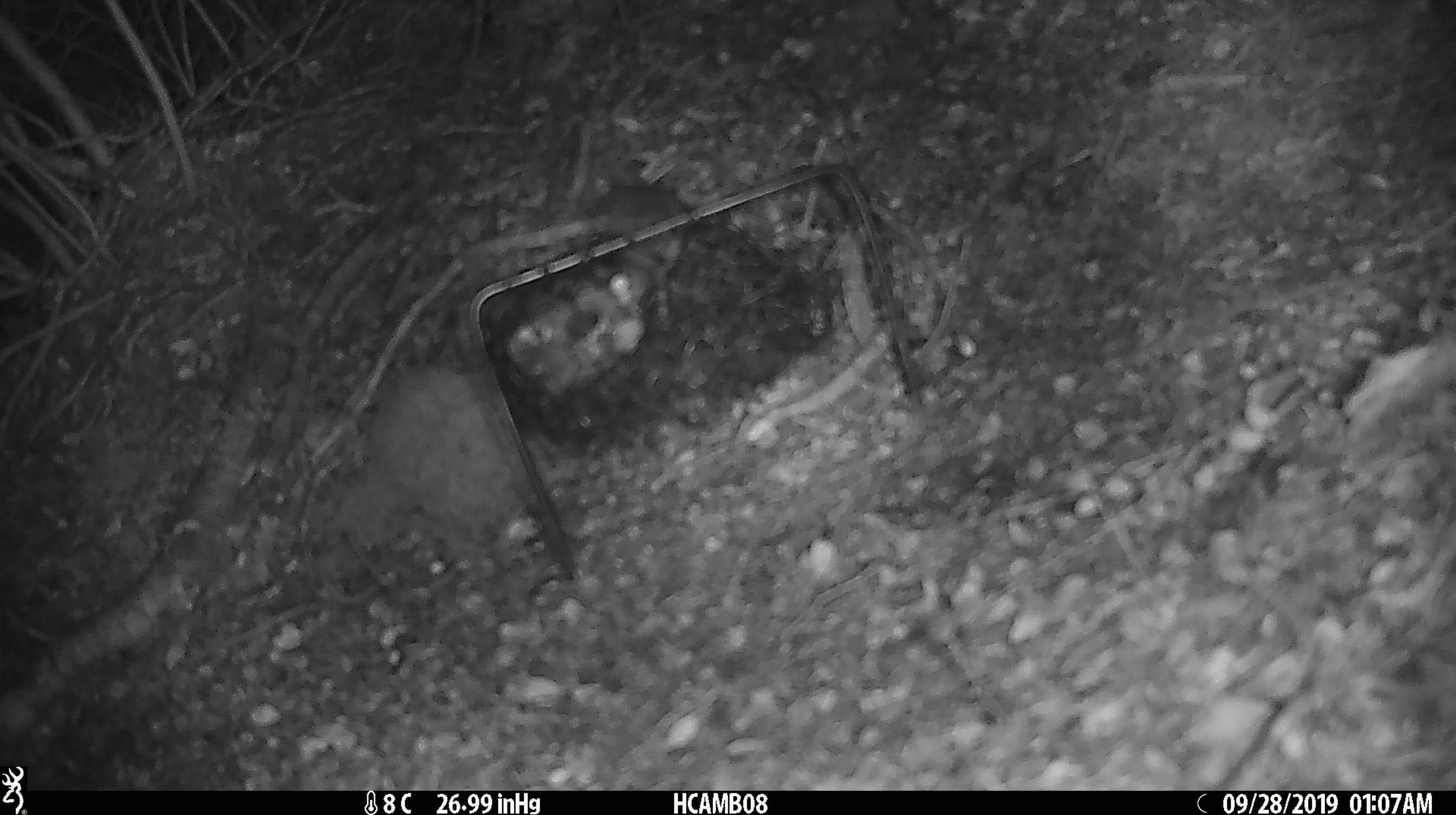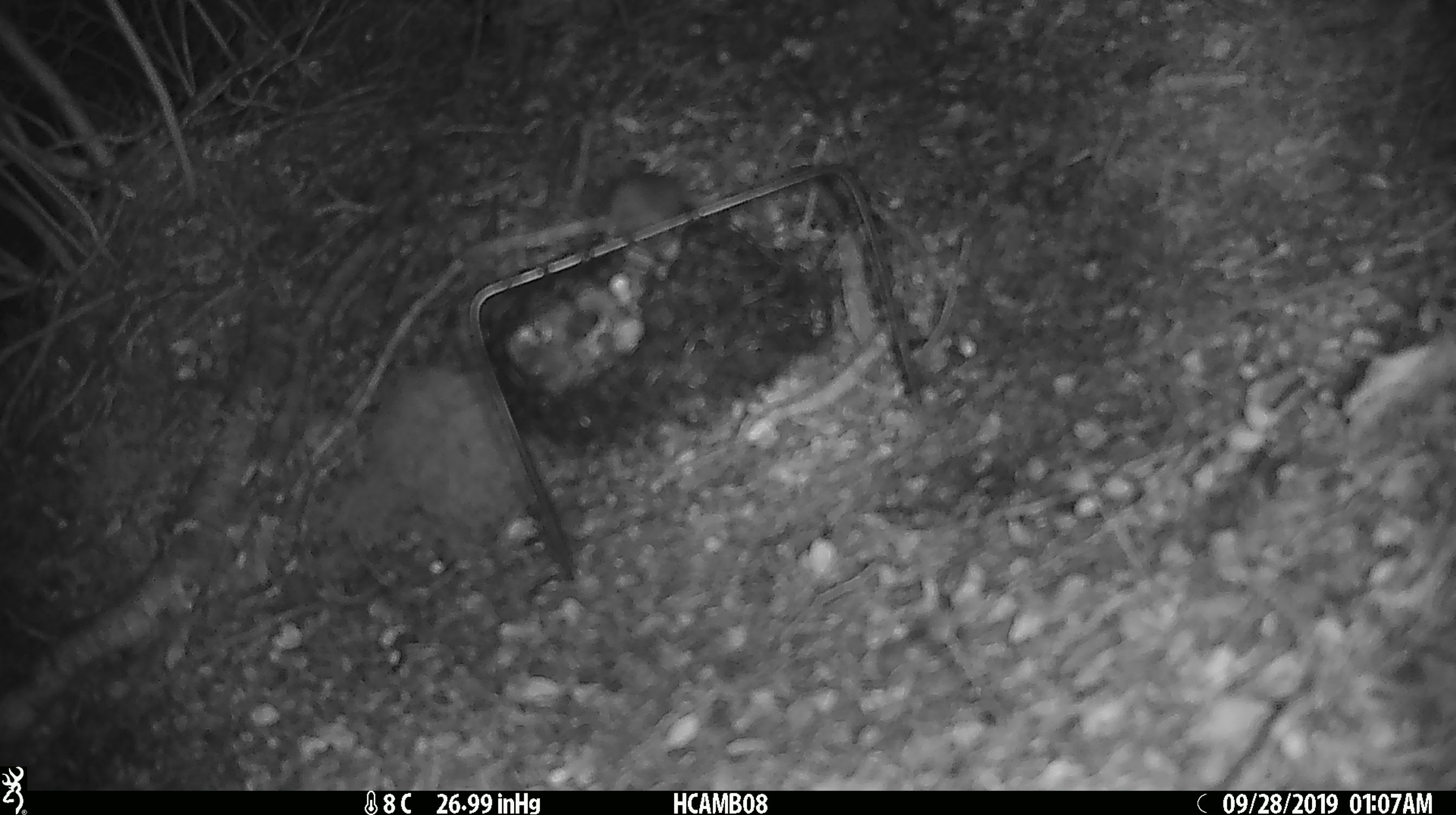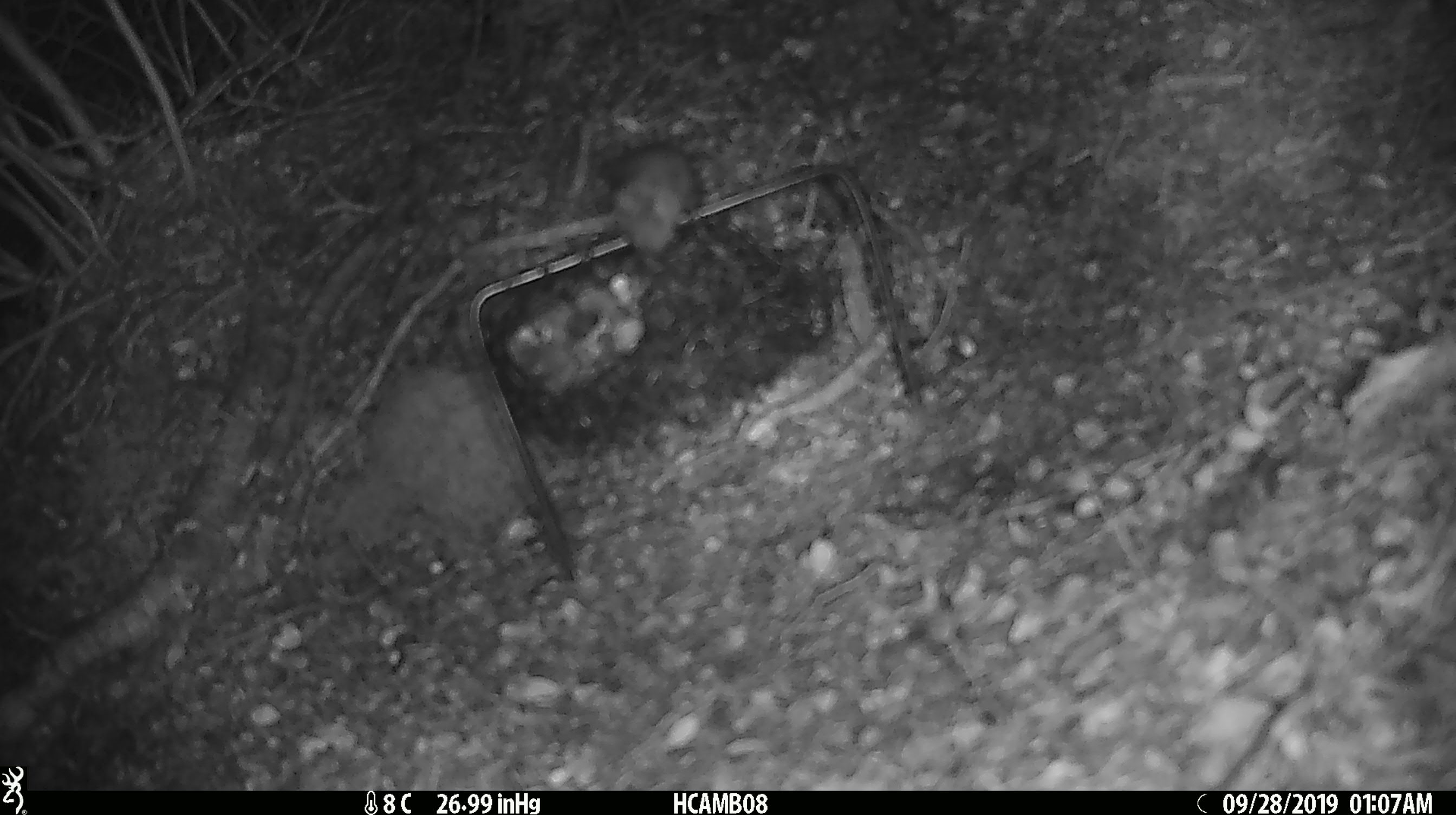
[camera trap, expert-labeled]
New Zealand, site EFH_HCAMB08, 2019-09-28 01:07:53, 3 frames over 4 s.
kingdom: Animalia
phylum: Chordata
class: Mammalia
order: Rodentia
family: Muridae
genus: Mus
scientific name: Mus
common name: mouse